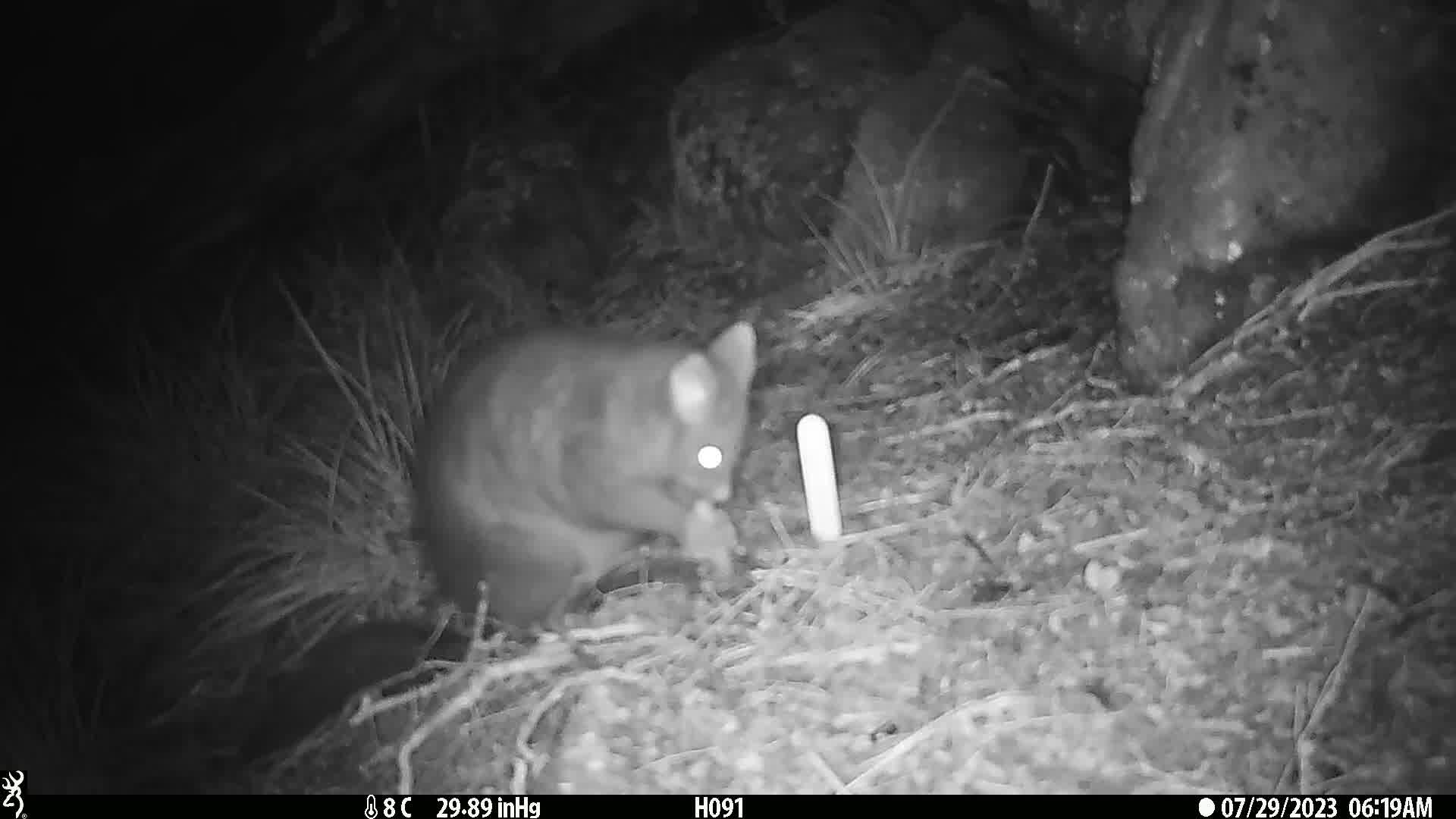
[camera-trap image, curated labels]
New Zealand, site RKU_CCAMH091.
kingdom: Animalia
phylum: Chordata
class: Mammalia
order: Diprotodontia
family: Phalangeridae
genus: Trichosurus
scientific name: Trichosurus vulpecula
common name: common brushtail possum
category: possum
Possum (common brushtail possum) (Trichosurus vulpecula).